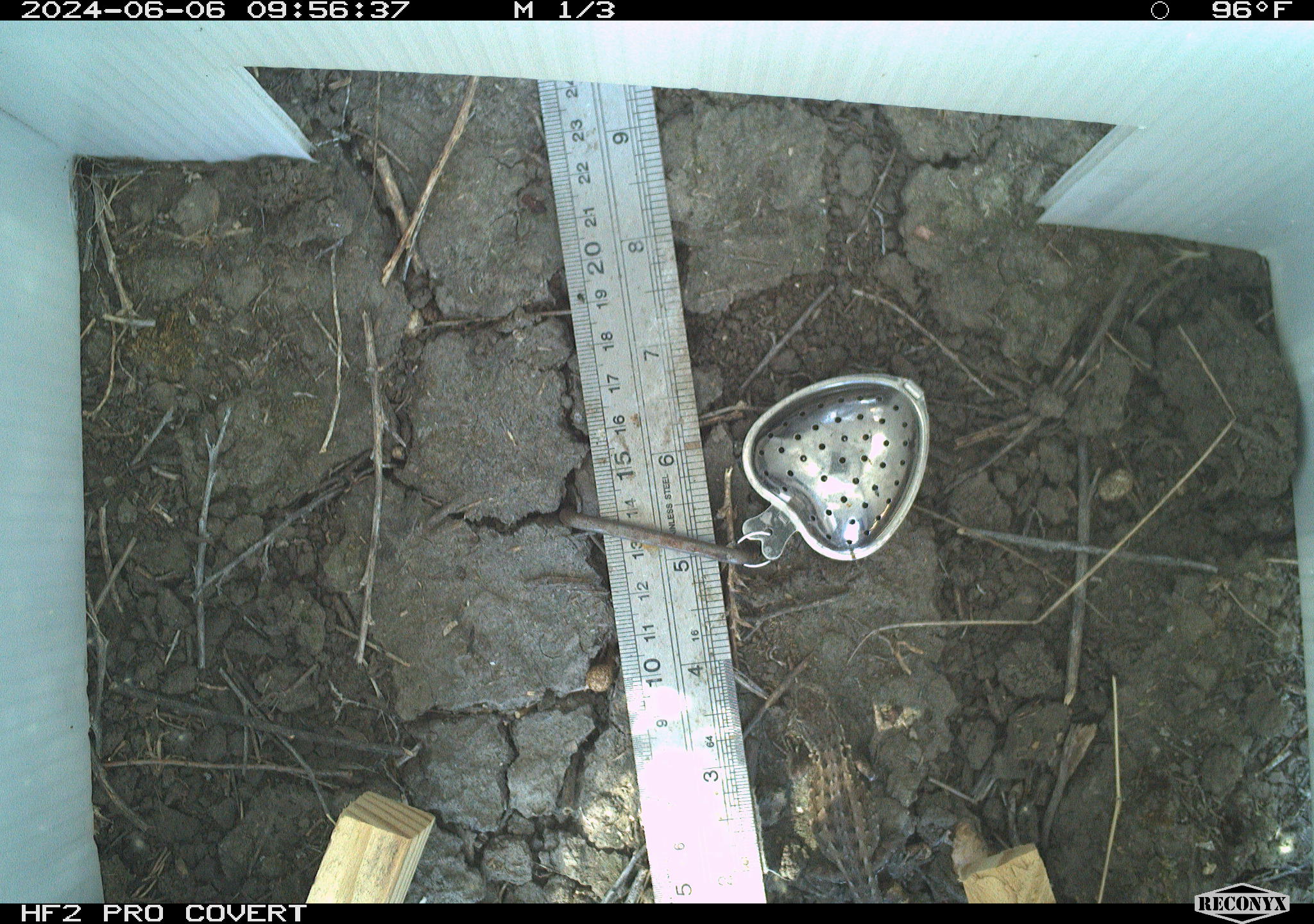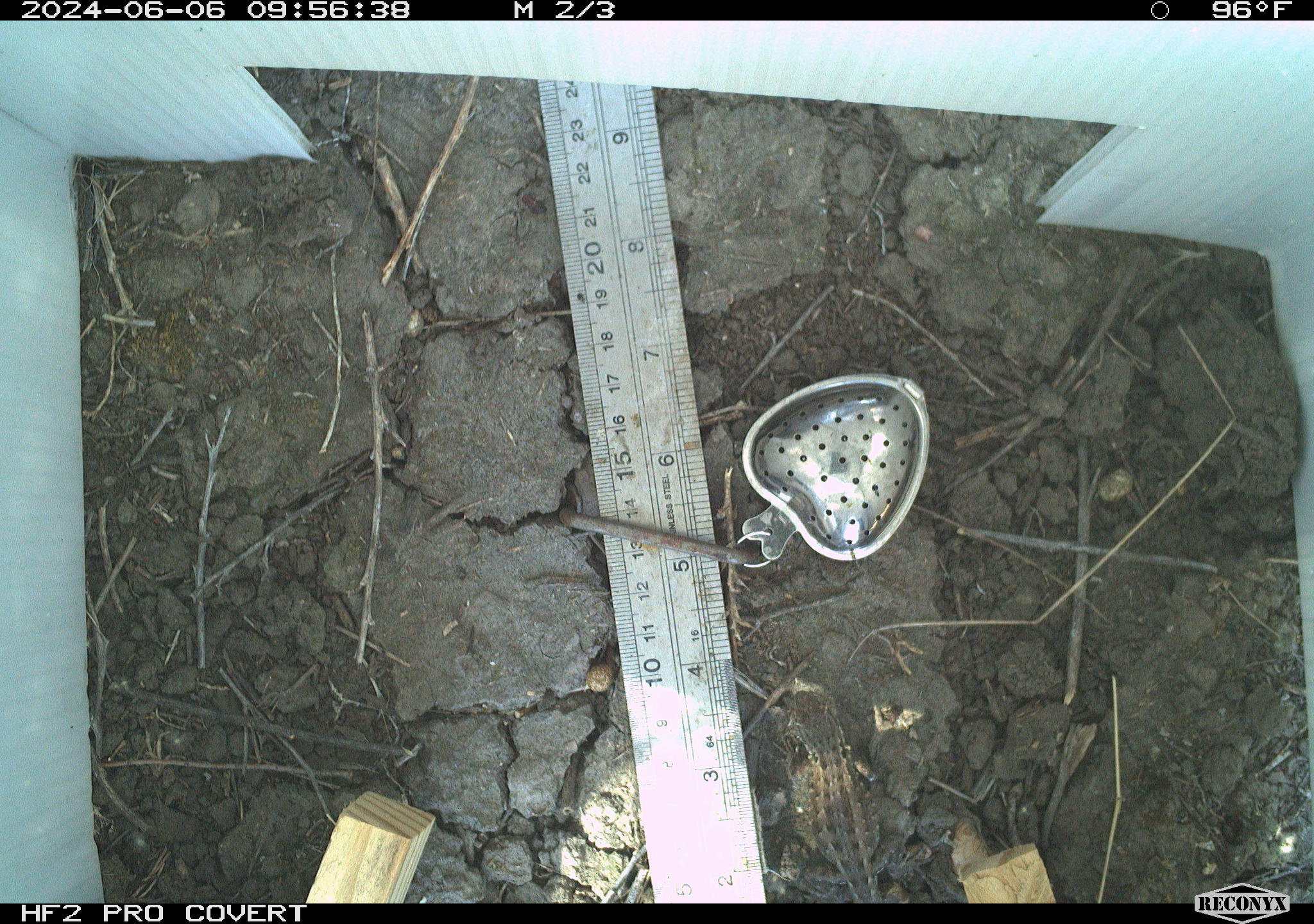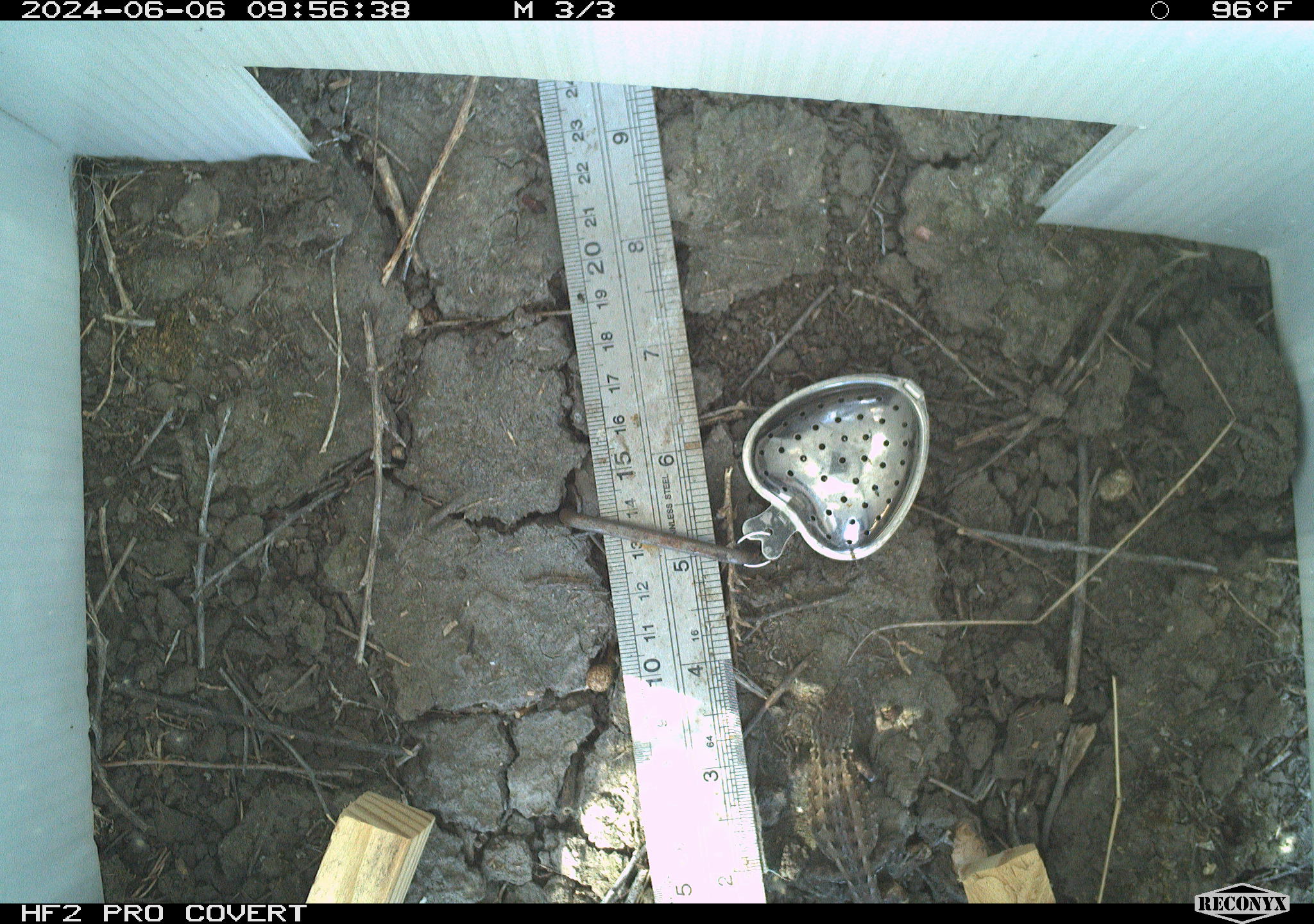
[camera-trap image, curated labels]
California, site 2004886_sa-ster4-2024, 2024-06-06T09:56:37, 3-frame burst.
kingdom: Animalia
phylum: Chordata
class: Reptilia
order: Squamata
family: Phrynosomatidae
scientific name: Phrynosomatidae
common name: phrynosomatid lizards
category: phrynosomatidae family